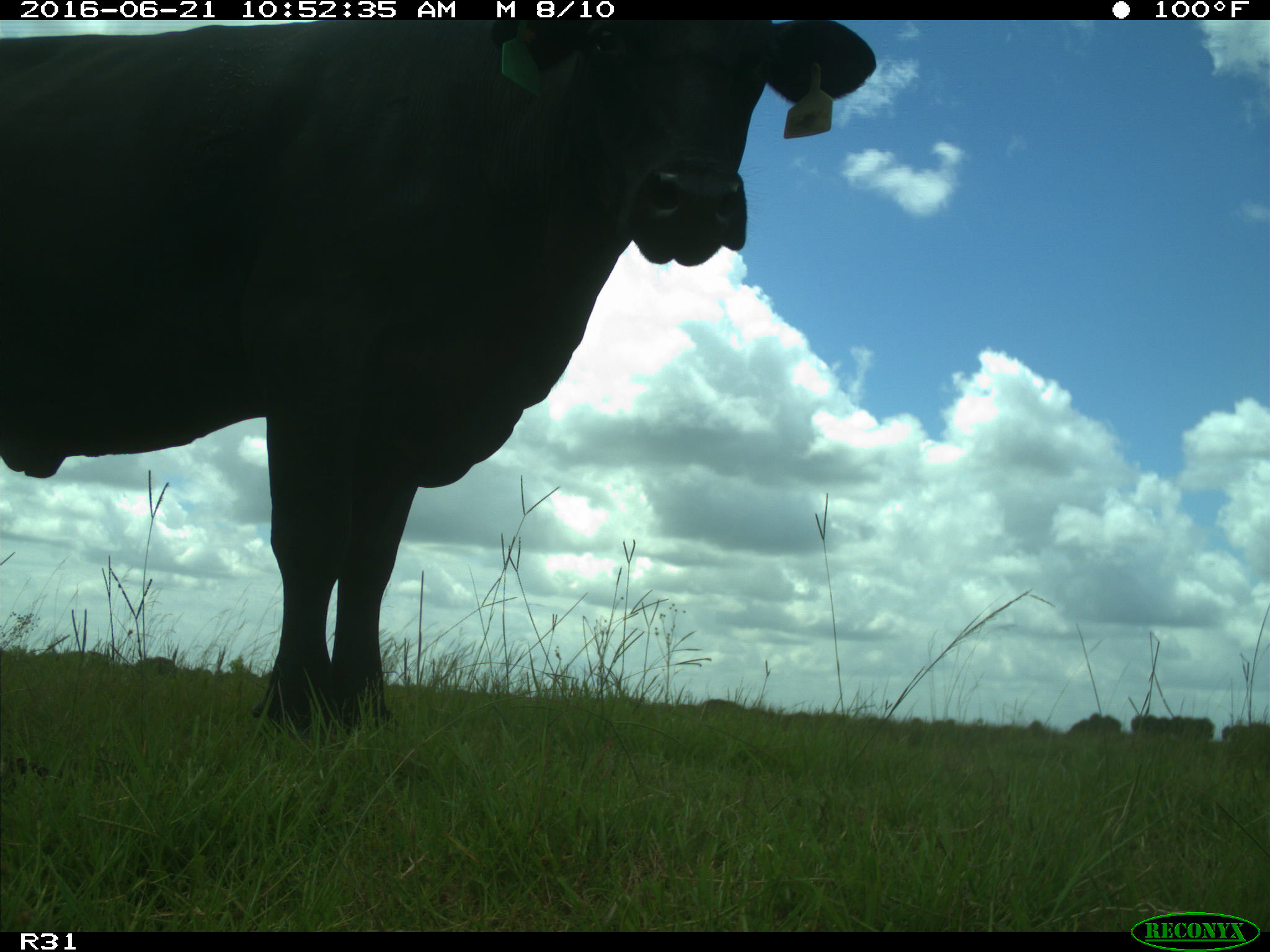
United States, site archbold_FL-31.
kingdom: Animalia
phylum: Chordata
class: Mammalia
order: Artiodactyla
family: Bovidae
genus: Bos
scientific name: Bos taurus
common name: domestic cow